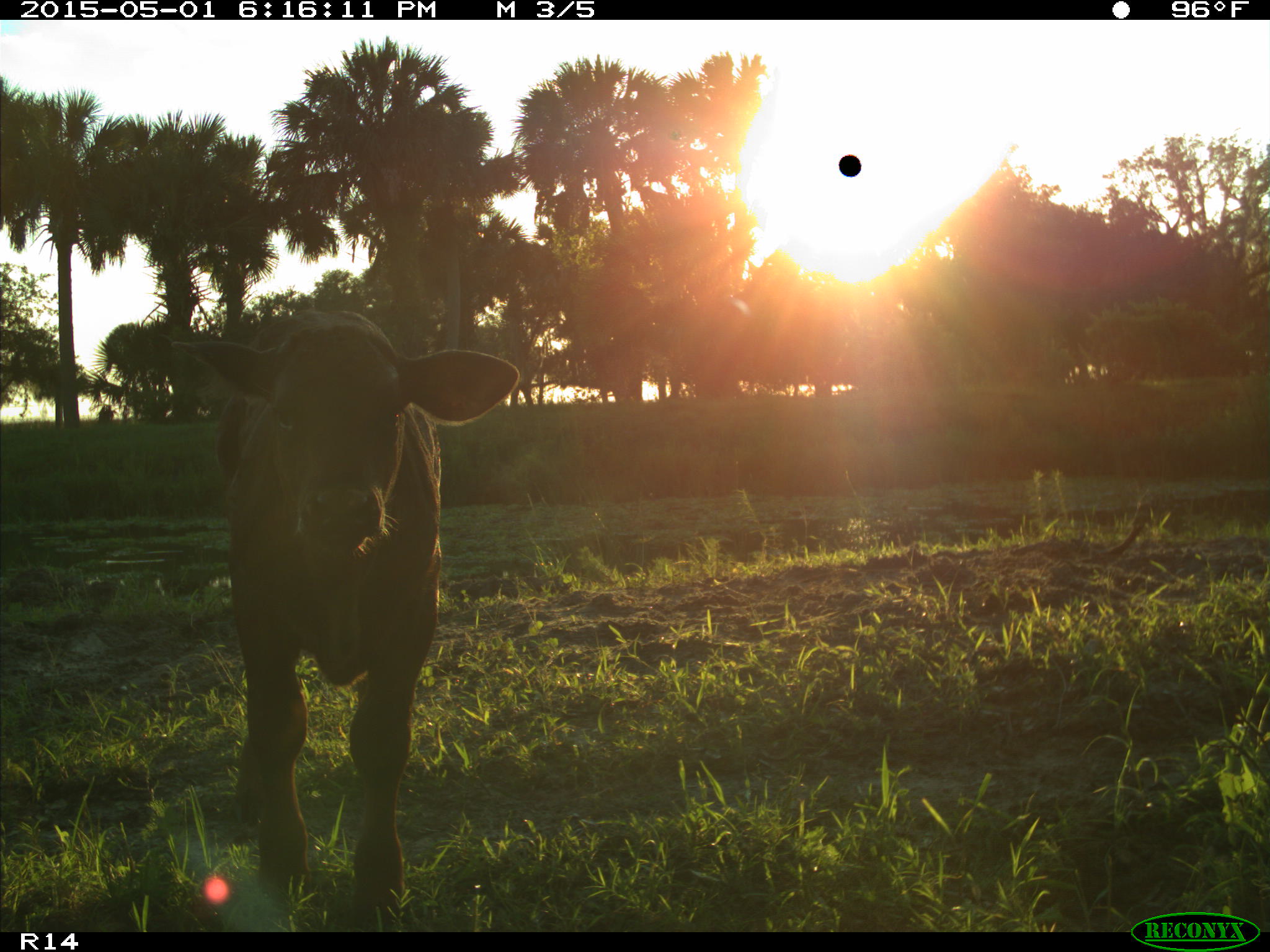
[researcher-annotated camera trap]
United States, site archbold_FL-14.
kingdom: Animalia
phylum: Chordata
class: Mammalia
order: Artiodactyla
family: Bovidae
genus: Bos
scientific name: Bos taurus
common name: domestic cow